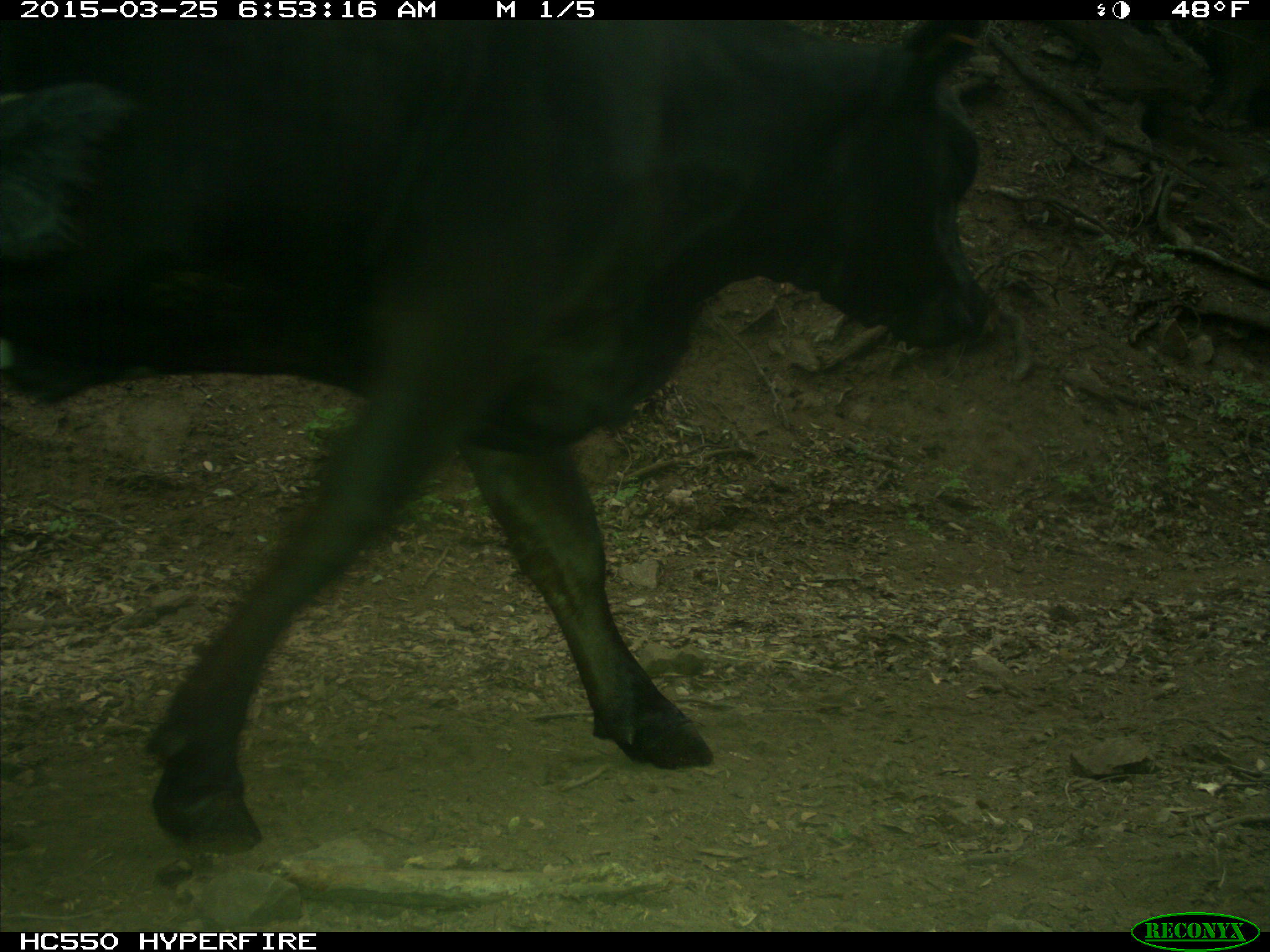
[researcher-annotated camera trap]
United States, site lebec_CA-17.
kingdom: Animalia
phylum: Chordata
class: Mammalia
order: Artiodactyla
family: Bovidae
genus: Bos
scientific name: Bos taurus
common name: domestic cow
Bos taurus (domestic cow).